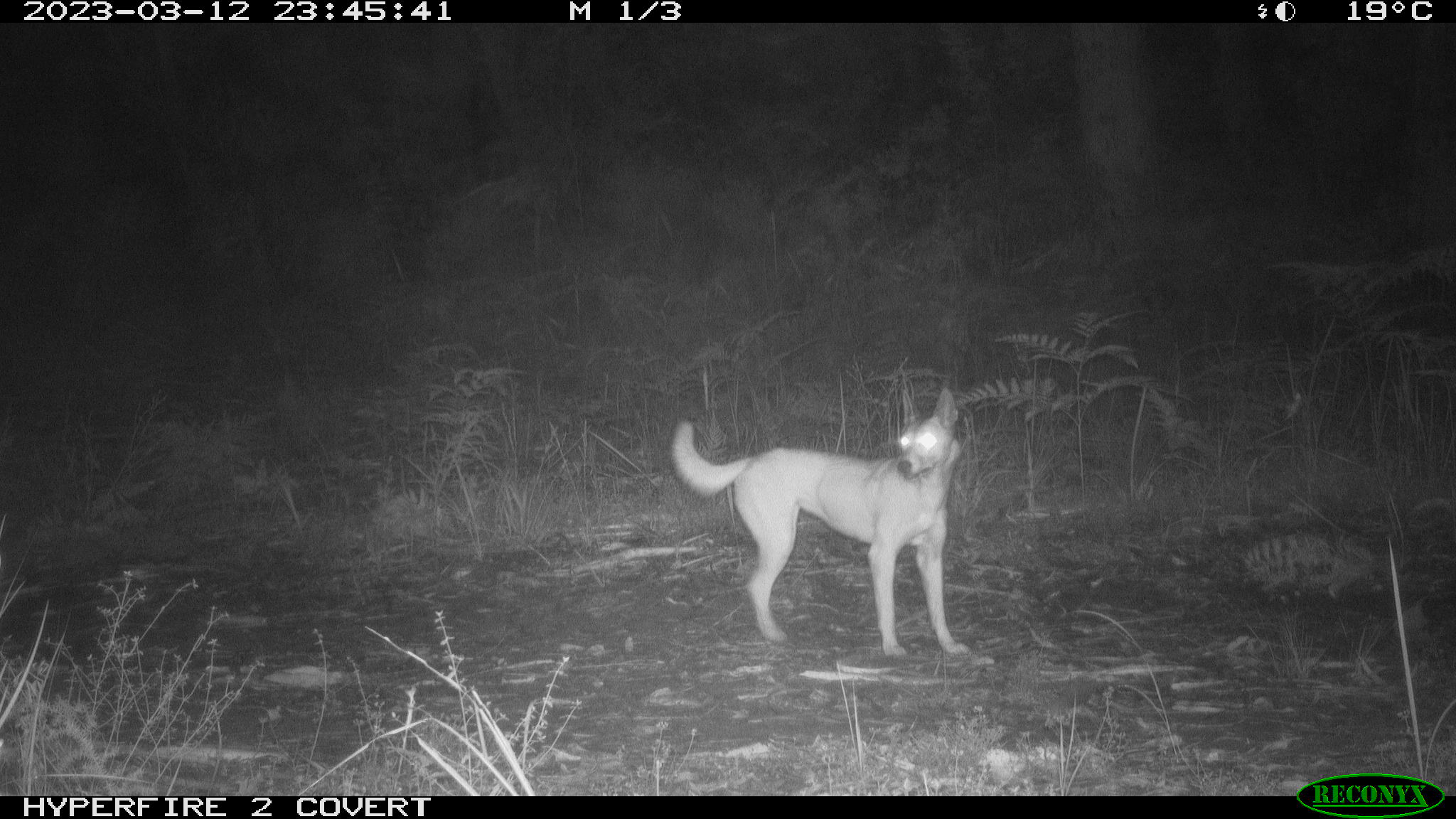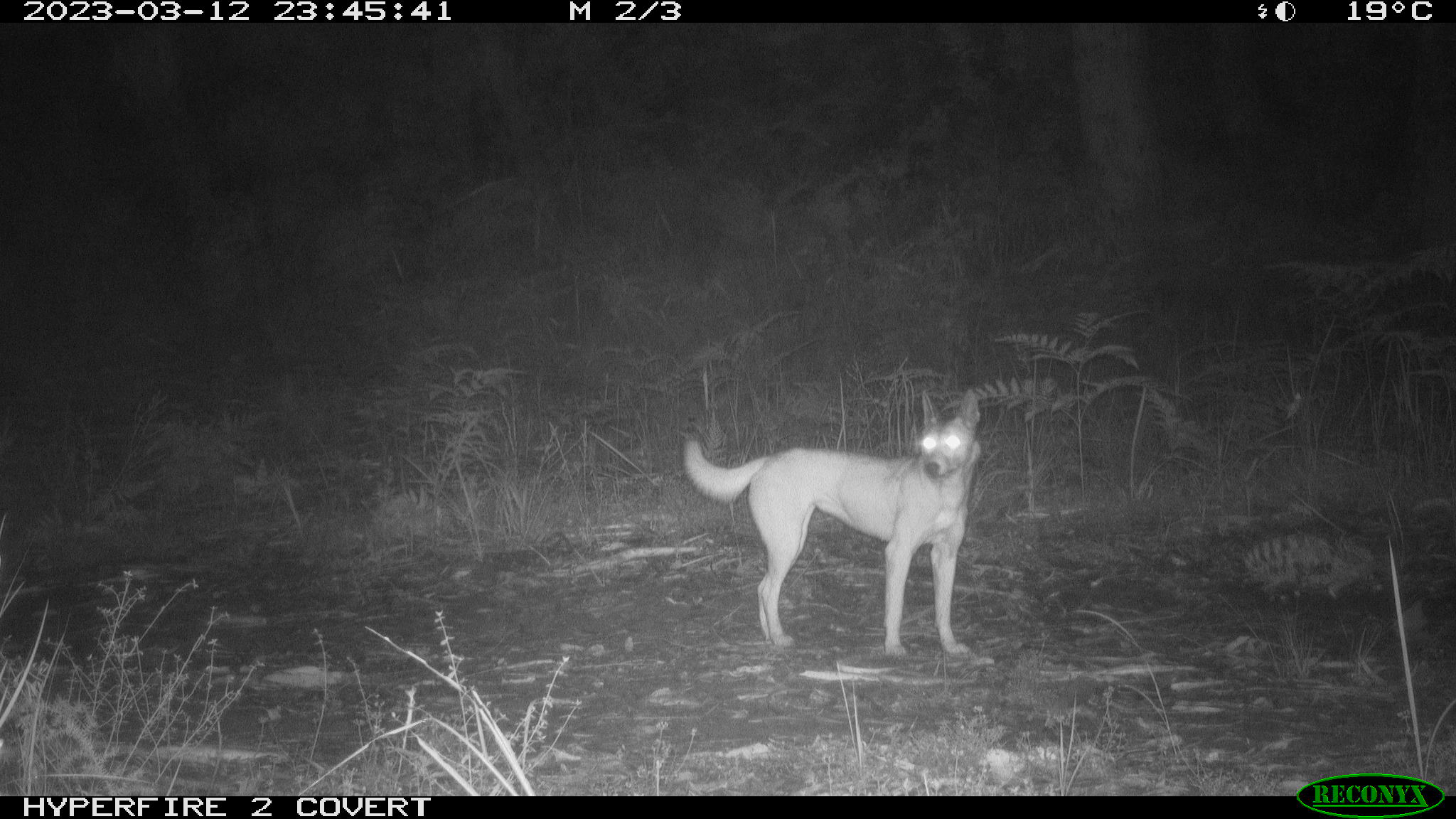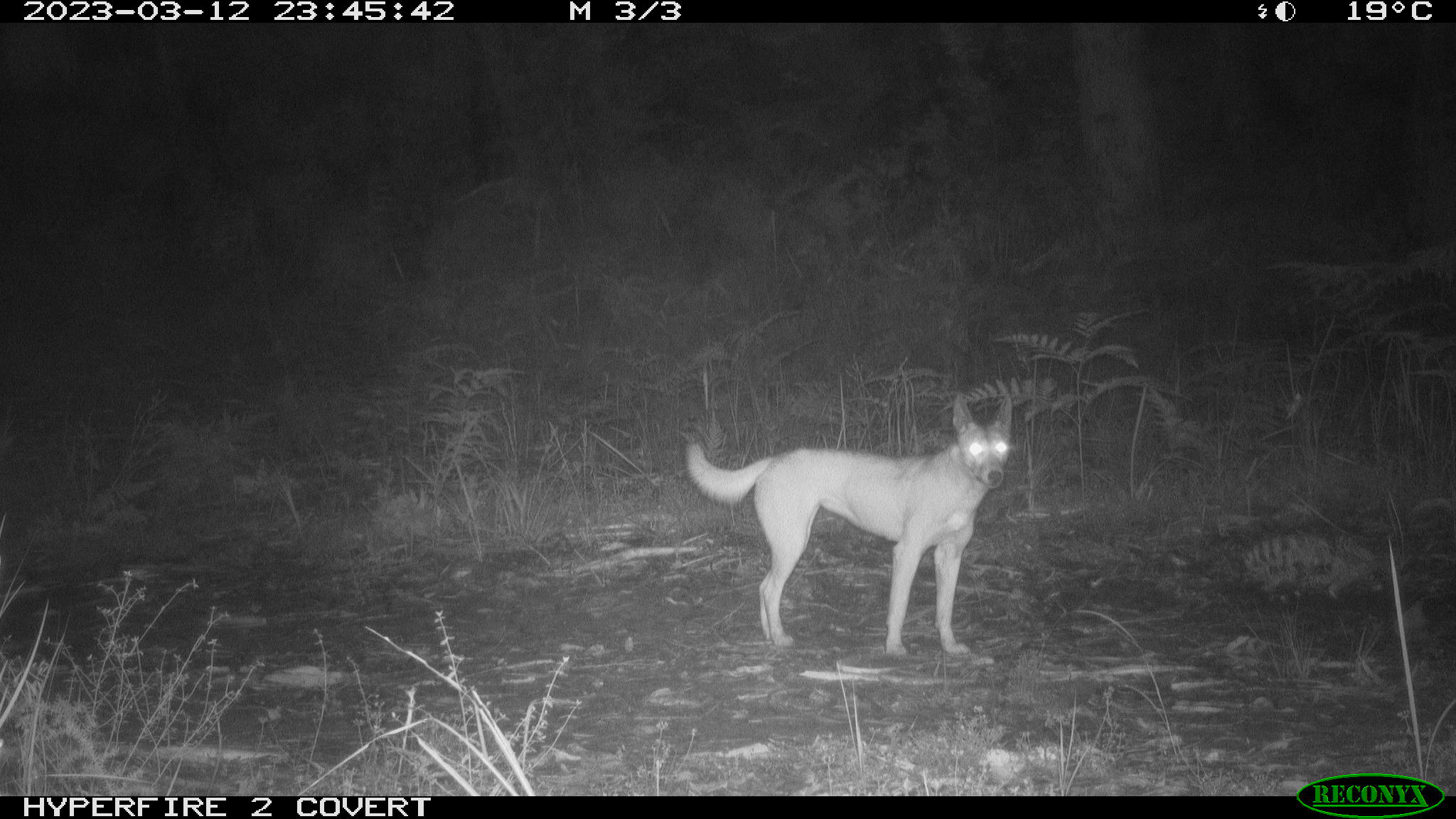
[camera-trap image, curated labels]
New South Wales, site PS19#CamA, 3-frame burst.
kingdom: Animalia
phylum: Chordata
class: Mammalia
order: Carnivora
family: Canidae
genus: Canis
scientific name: Canis familiaris dingo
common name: dingo